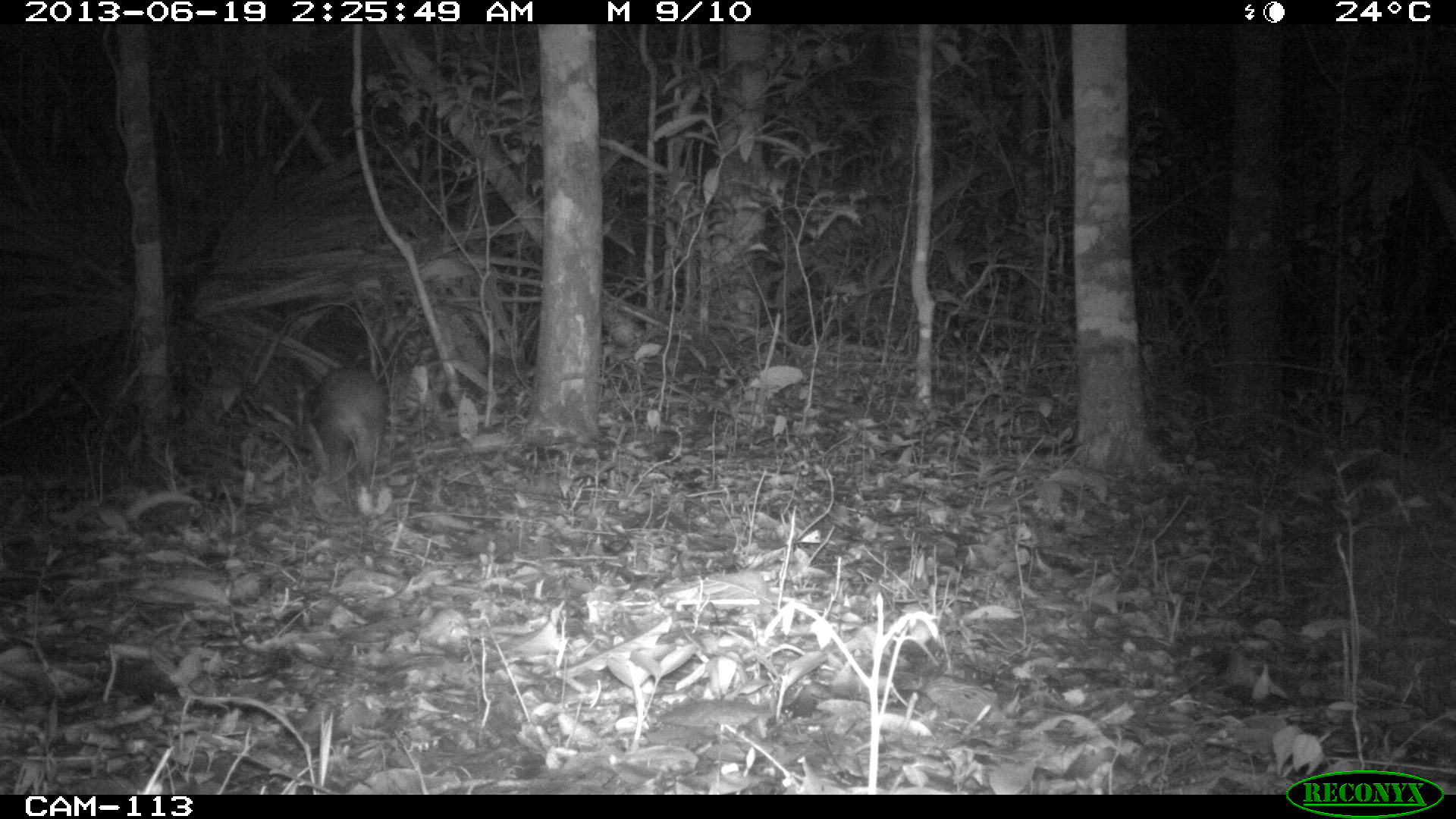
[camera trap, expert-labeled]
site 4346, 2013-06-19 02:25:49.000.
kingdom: Animalia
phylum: Chordata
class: Mammalia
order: Rodentia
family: Cuniculidae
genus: Cuniculus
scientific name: Cuniculus paca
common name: lowland paca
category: agouti paca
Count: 1.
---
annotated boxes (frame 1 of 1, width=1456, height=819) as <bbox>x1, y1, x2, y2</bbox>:
agouti paca: <bbox>310, 366, 386, 503</bbox>